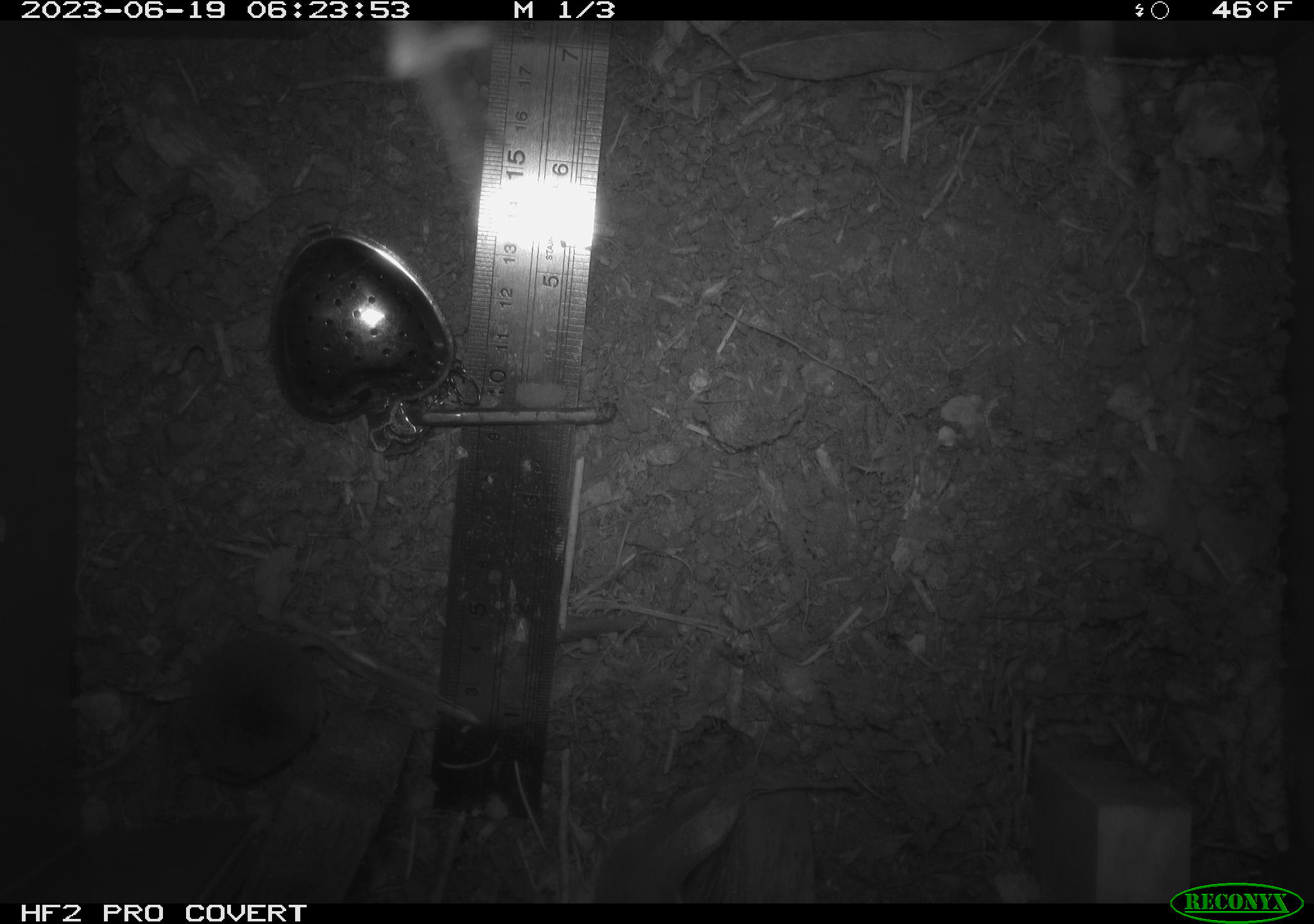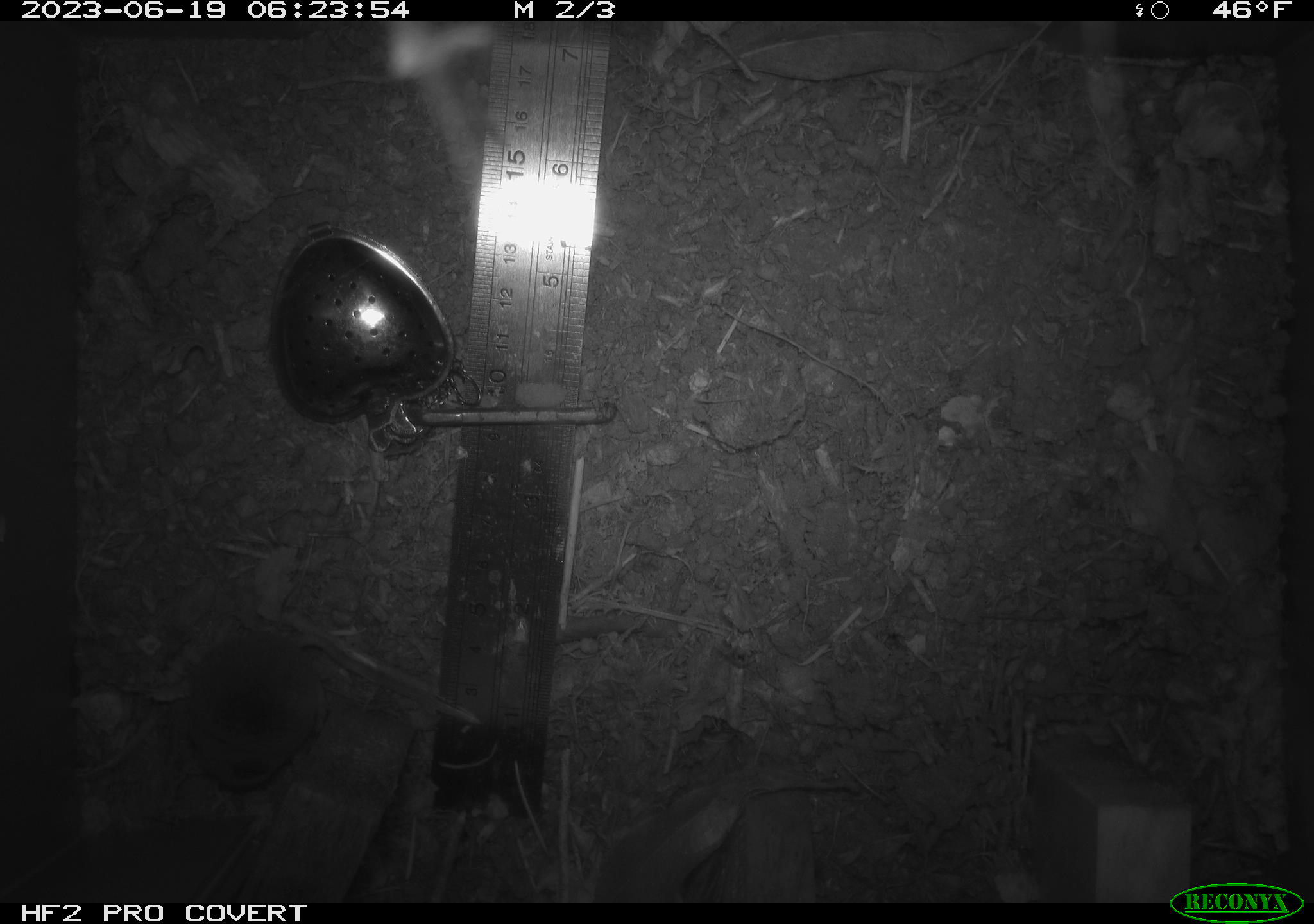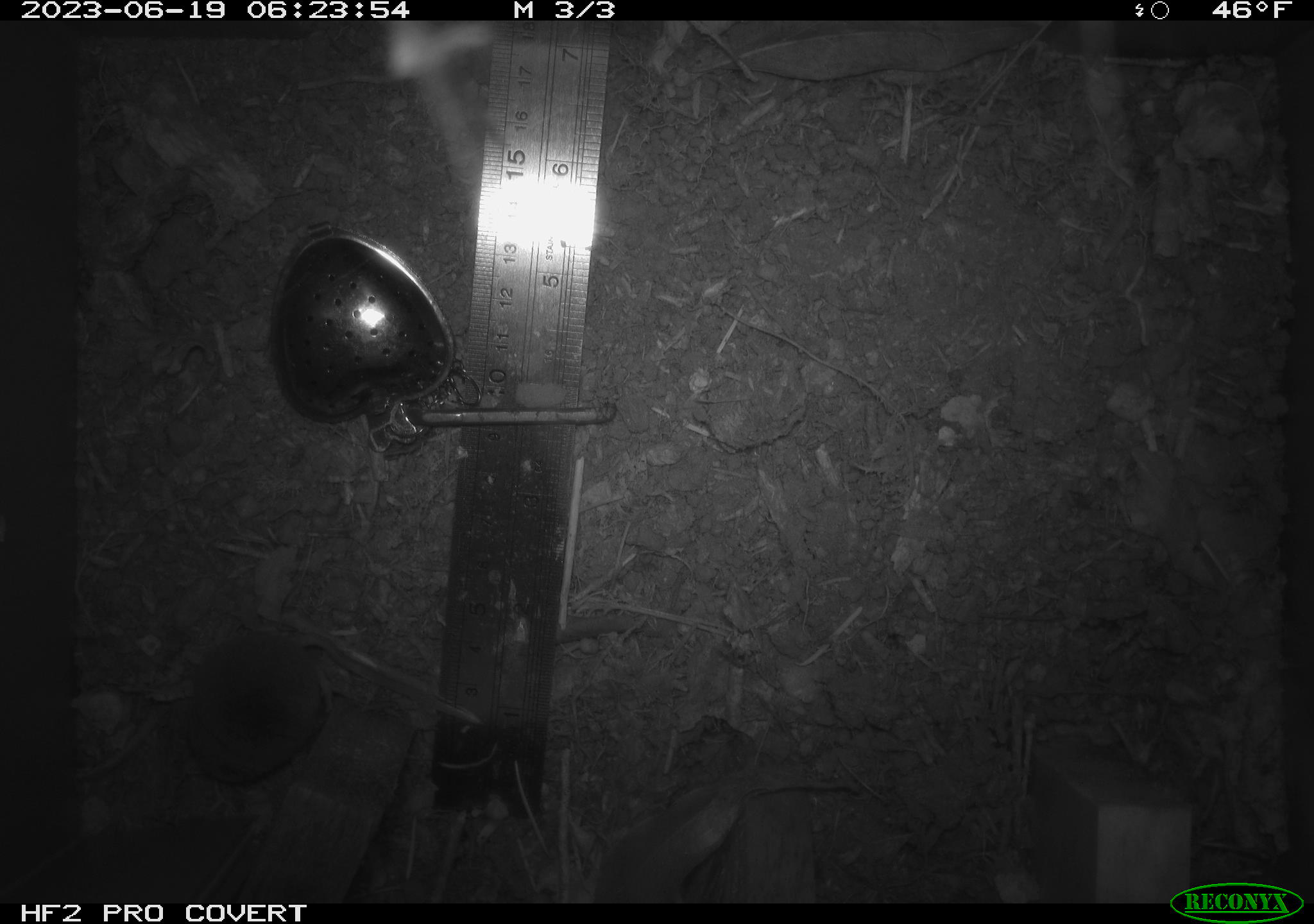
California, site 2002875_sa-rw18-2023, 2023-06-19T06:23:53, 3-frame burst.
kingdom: Animalia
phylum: Chordata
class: Mammalia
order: Eulipotyphla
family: Soricidae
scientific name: Soricidae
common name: shrews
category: soricidae family